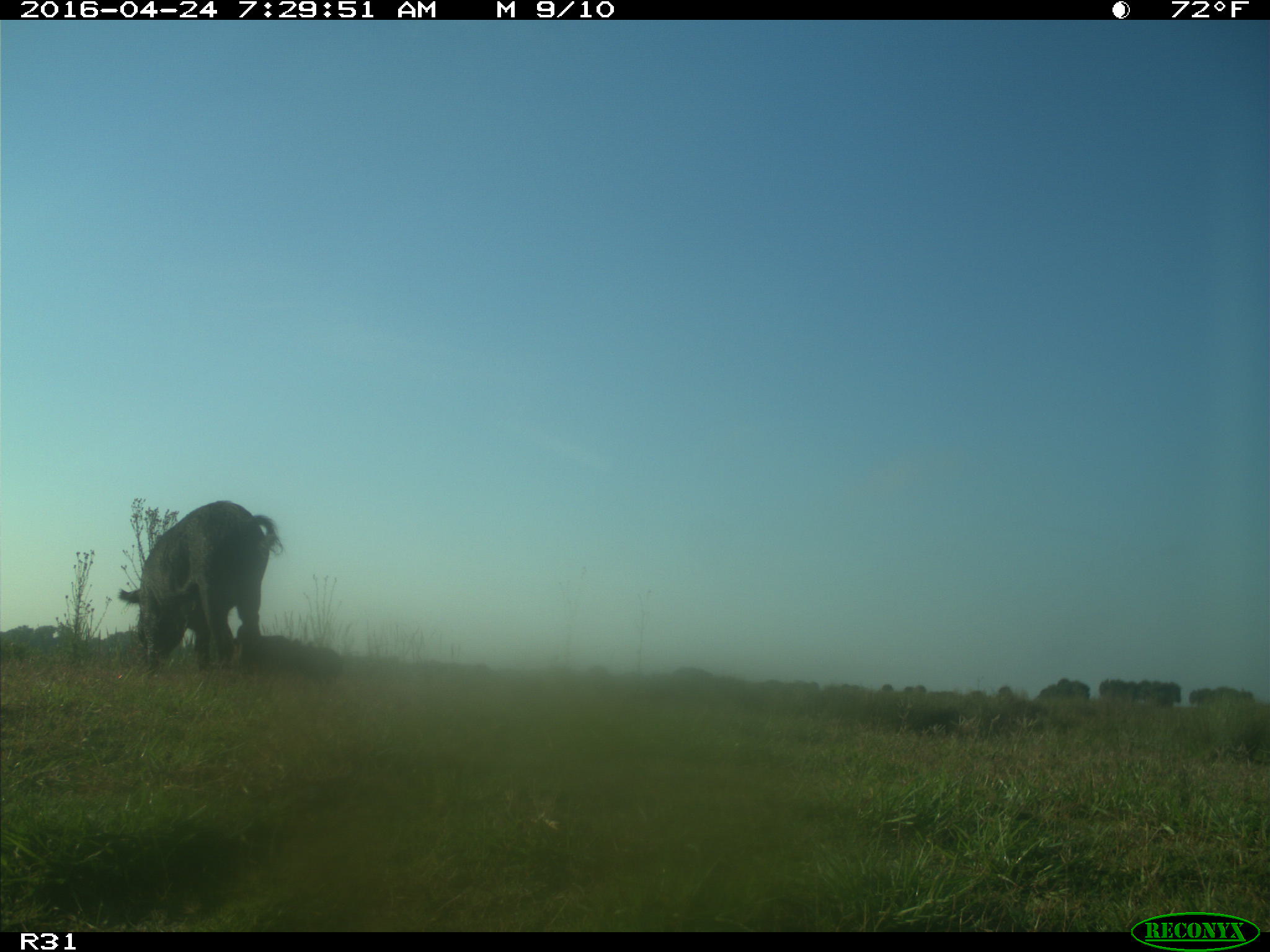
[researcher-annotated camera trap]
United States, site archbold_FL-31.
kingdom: Animalia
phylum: Chordata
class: Mammalia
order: Artiodactyla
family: Suidae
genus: Sus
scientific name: Sus scrofa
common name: wild boar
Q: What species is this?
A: Sus scrofa (wild boar).